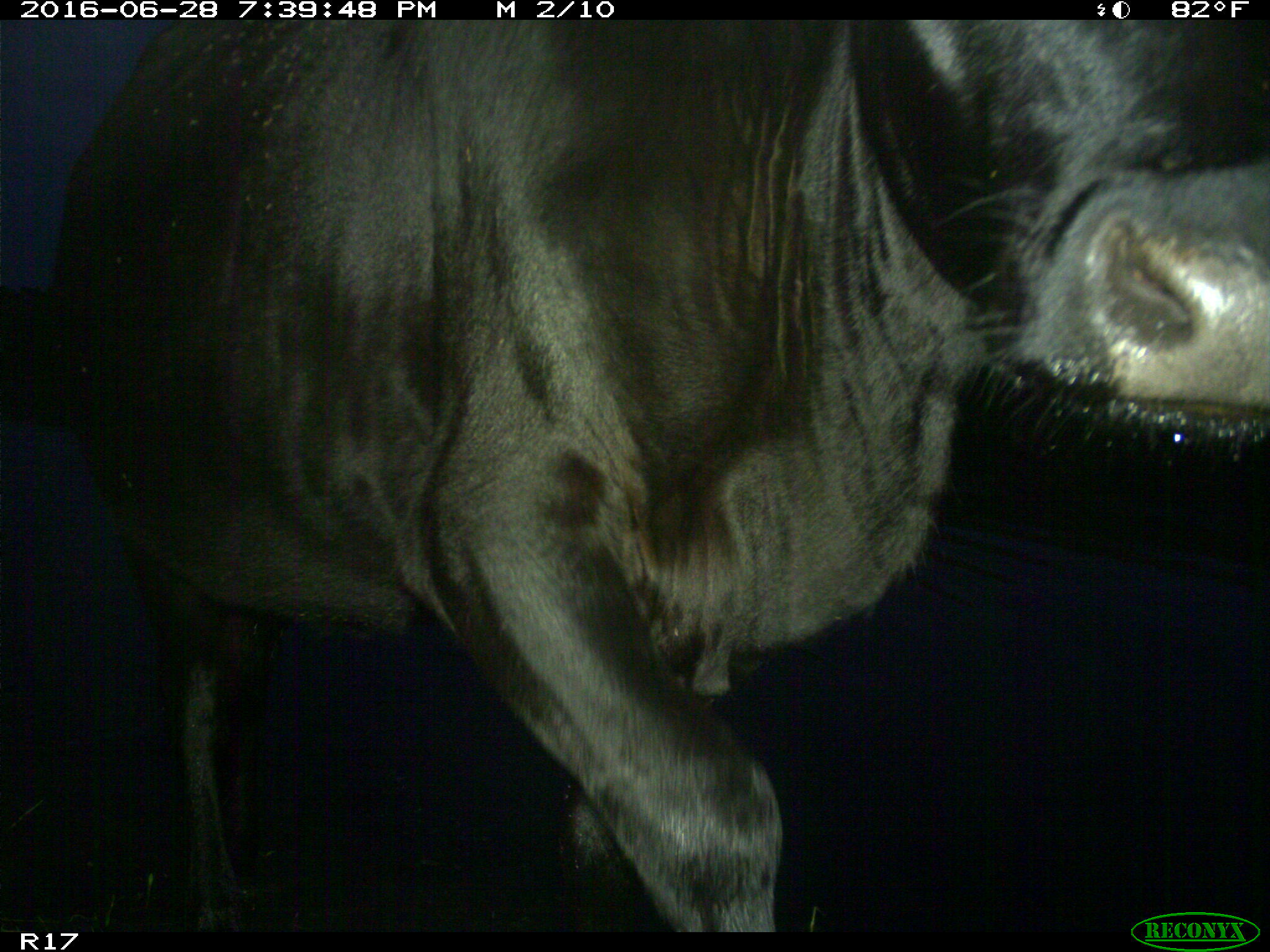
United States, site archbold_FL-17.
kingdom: Animalia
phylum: Chordata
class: Mammalia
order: Artiodactyla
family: Bovidae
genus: Bos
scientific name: Bos taurus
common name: domestic cow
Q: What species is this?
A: Bos taurus (domestic cow).